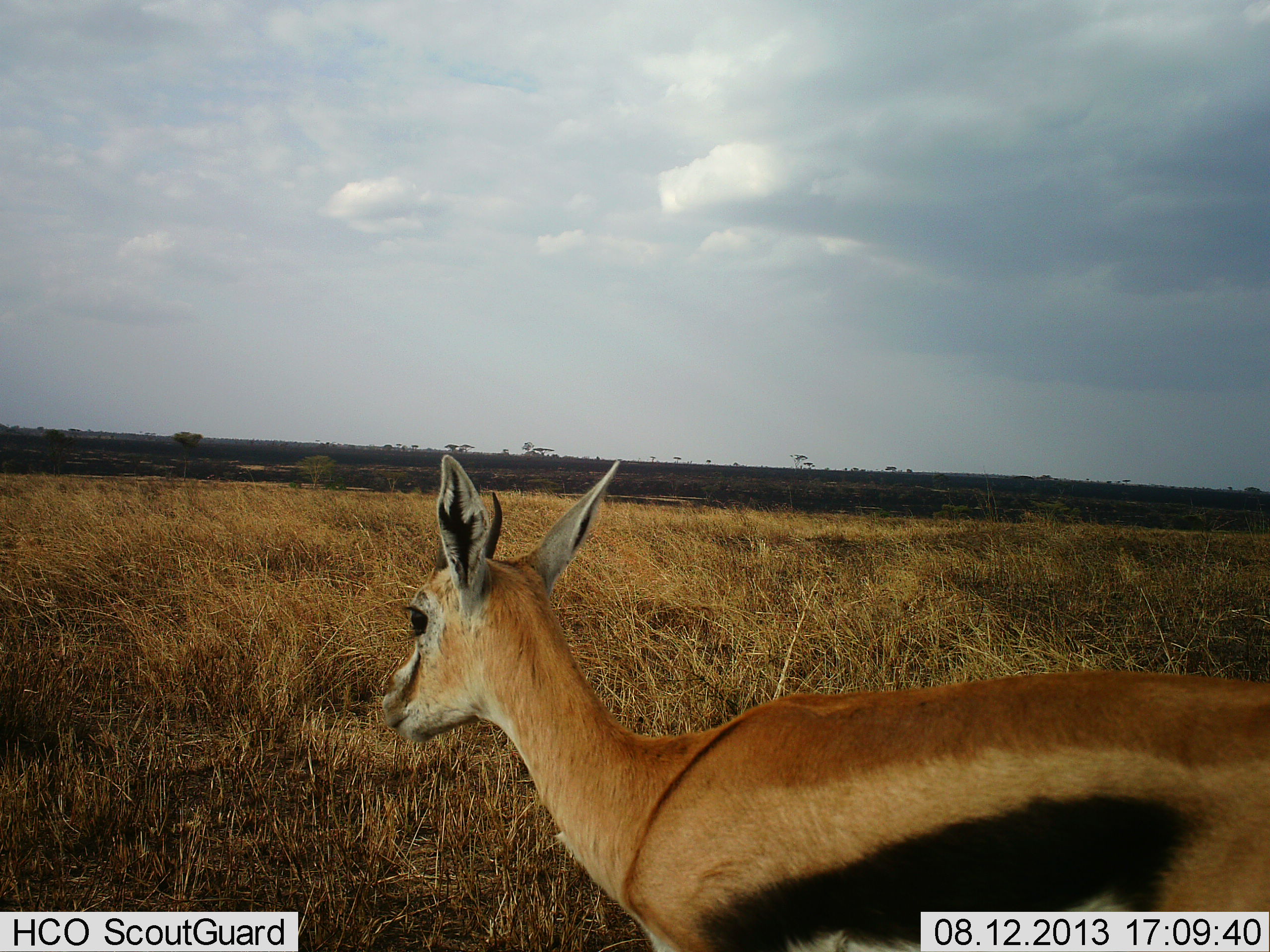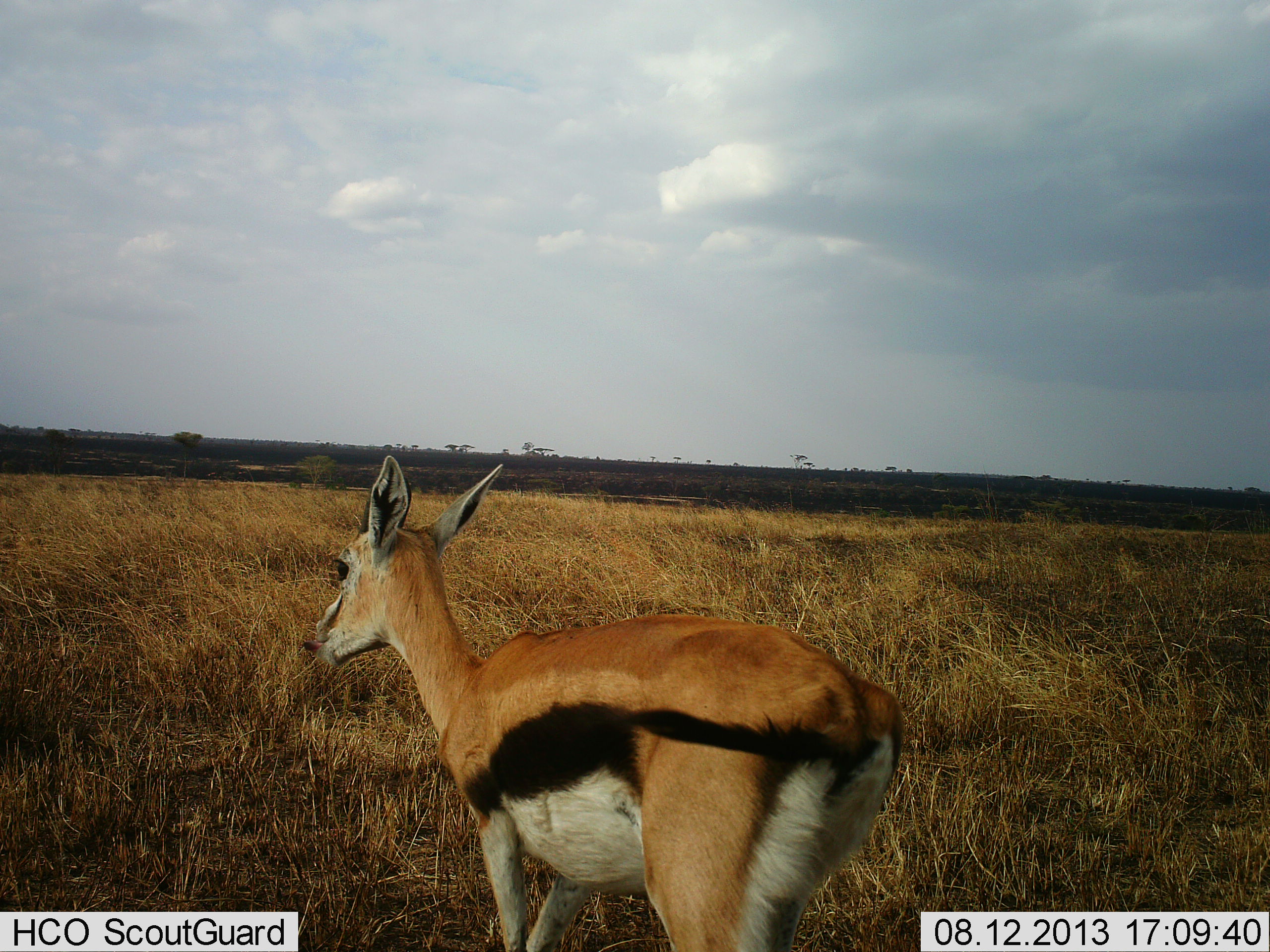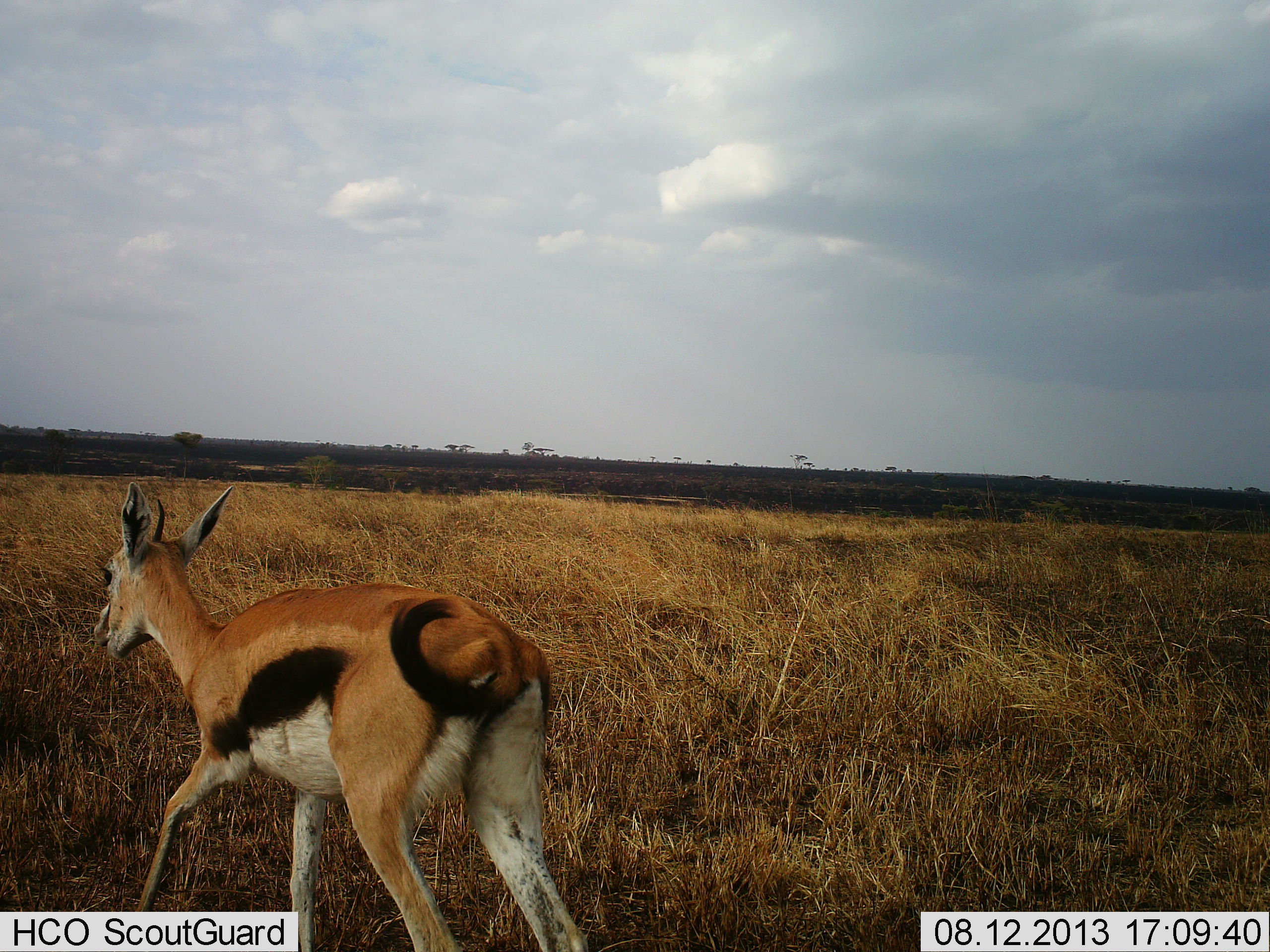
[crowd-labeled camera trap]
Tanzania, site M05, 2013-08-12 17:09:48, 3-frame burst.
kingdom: Animalia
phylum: Chordata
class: Mammalia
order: Artiodactyla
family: Bovidae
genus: Eudorcas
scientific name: Eudorcas thomsonii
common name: thomson's gazelle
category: gazellethomsons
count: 1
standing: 10%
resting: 0%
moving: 90%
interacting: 0%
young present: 10%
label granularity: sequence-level